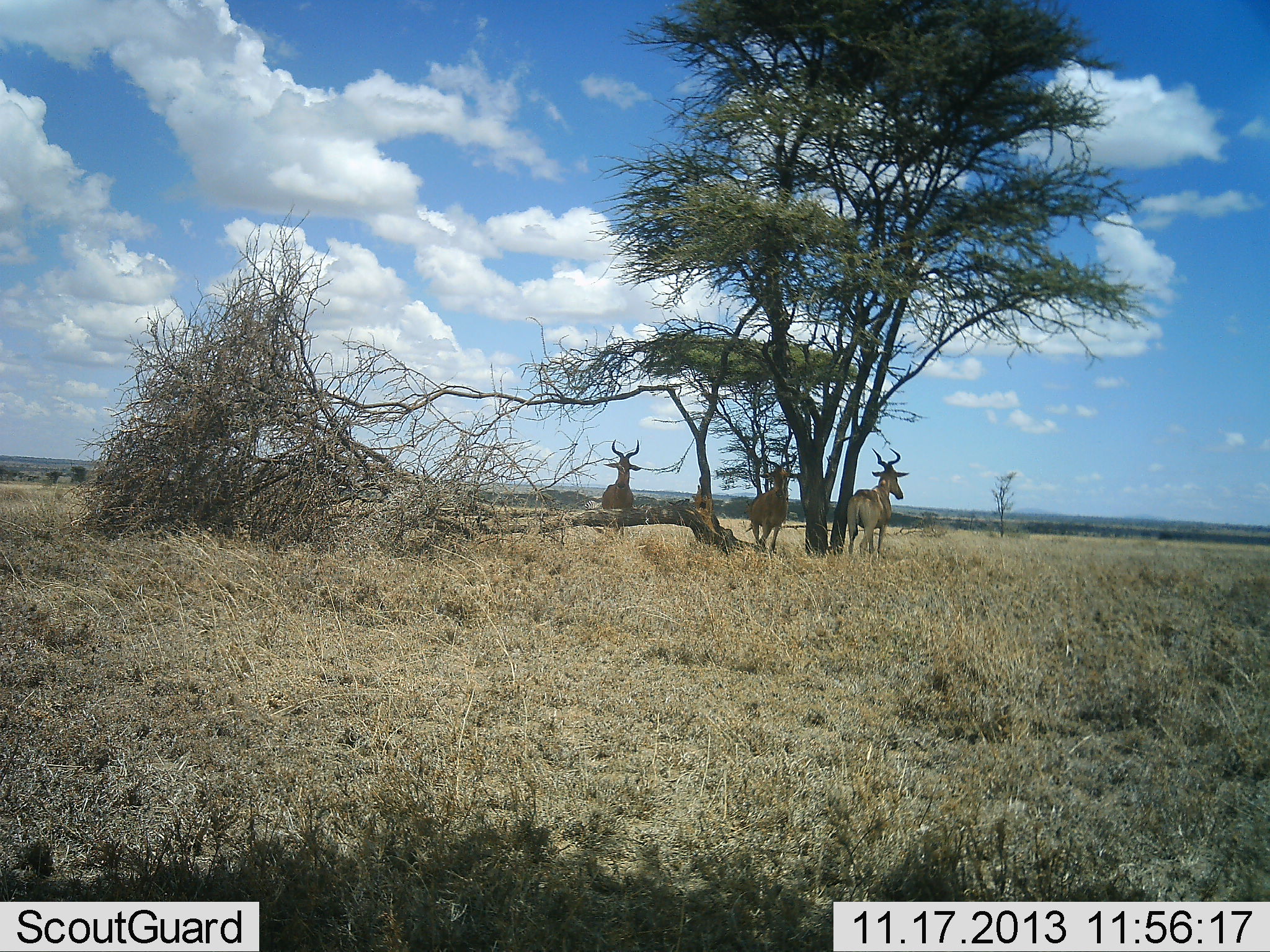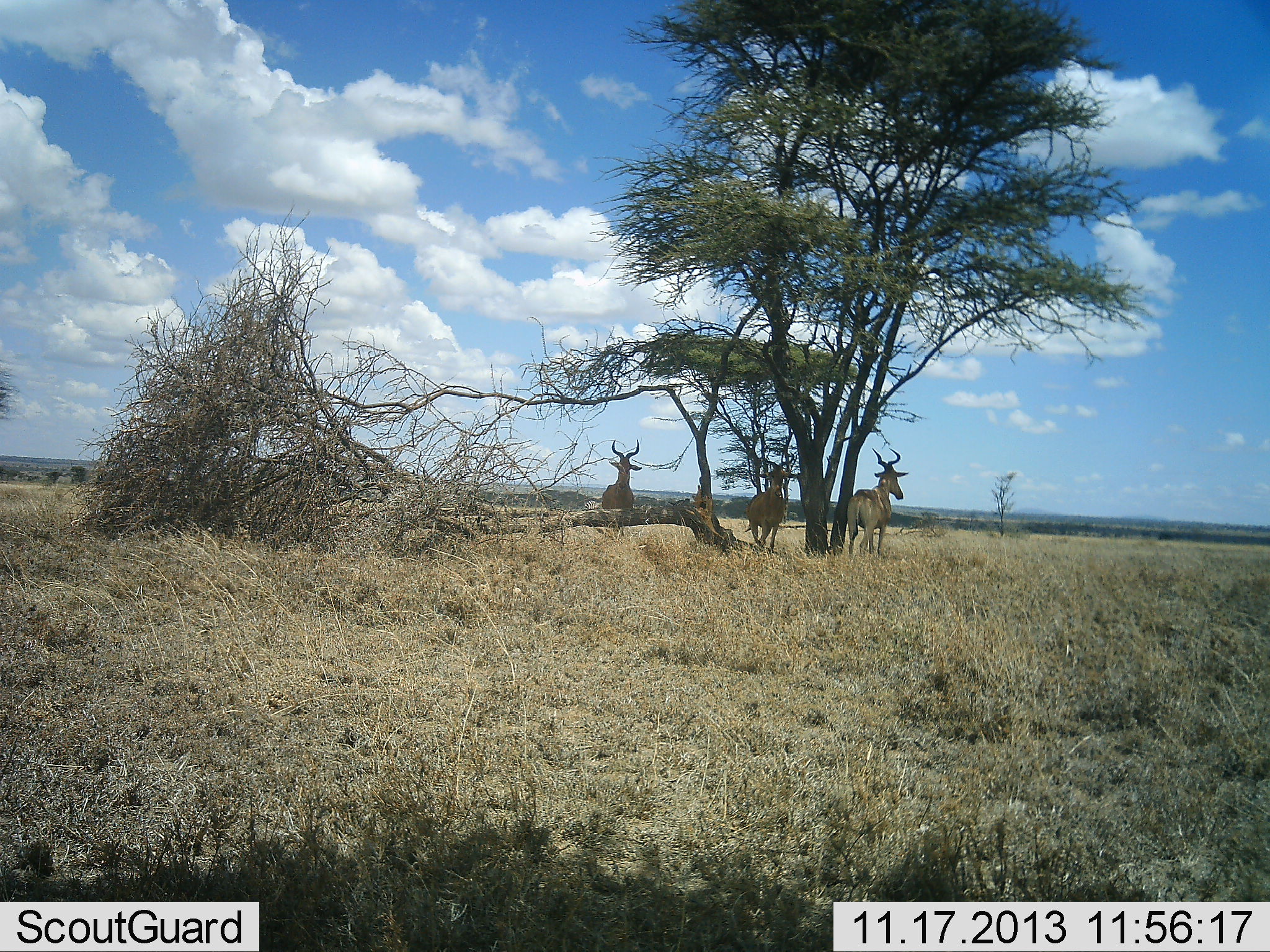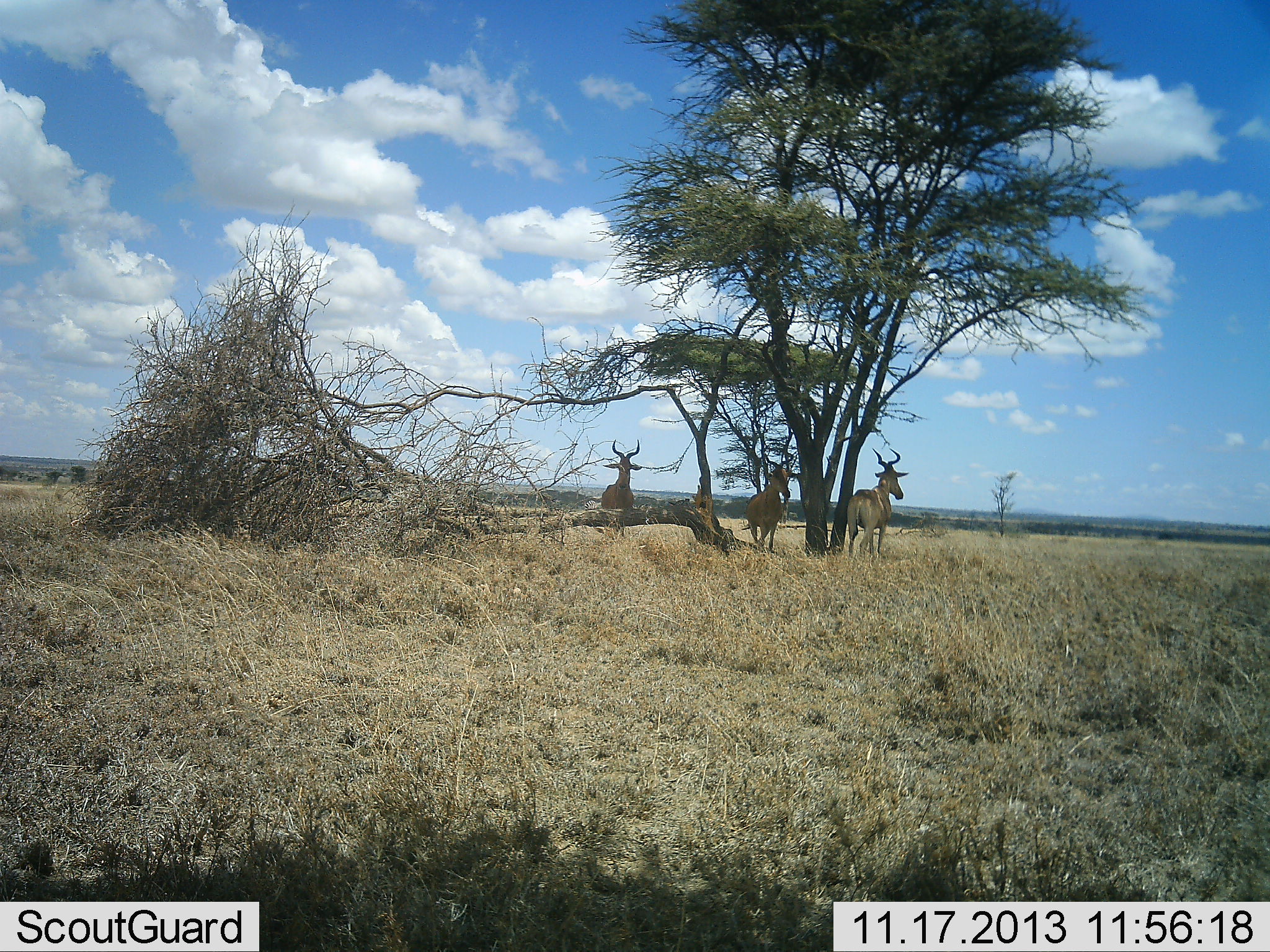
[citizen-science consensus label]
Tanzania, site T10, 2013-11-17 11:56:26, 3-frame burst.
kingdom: Animalia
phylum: Chordata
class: Mammalia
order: Artiodactyla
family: Bovidae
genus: Alcelaphus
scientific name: Alcelaphus buselaphus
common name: hartebeest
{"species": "hartebeest (Alcelaphus buselaphus)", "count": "3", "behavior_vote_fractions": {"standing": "100%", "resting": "0%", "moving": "0%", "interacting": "0%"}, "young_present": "0%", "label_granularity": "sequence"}